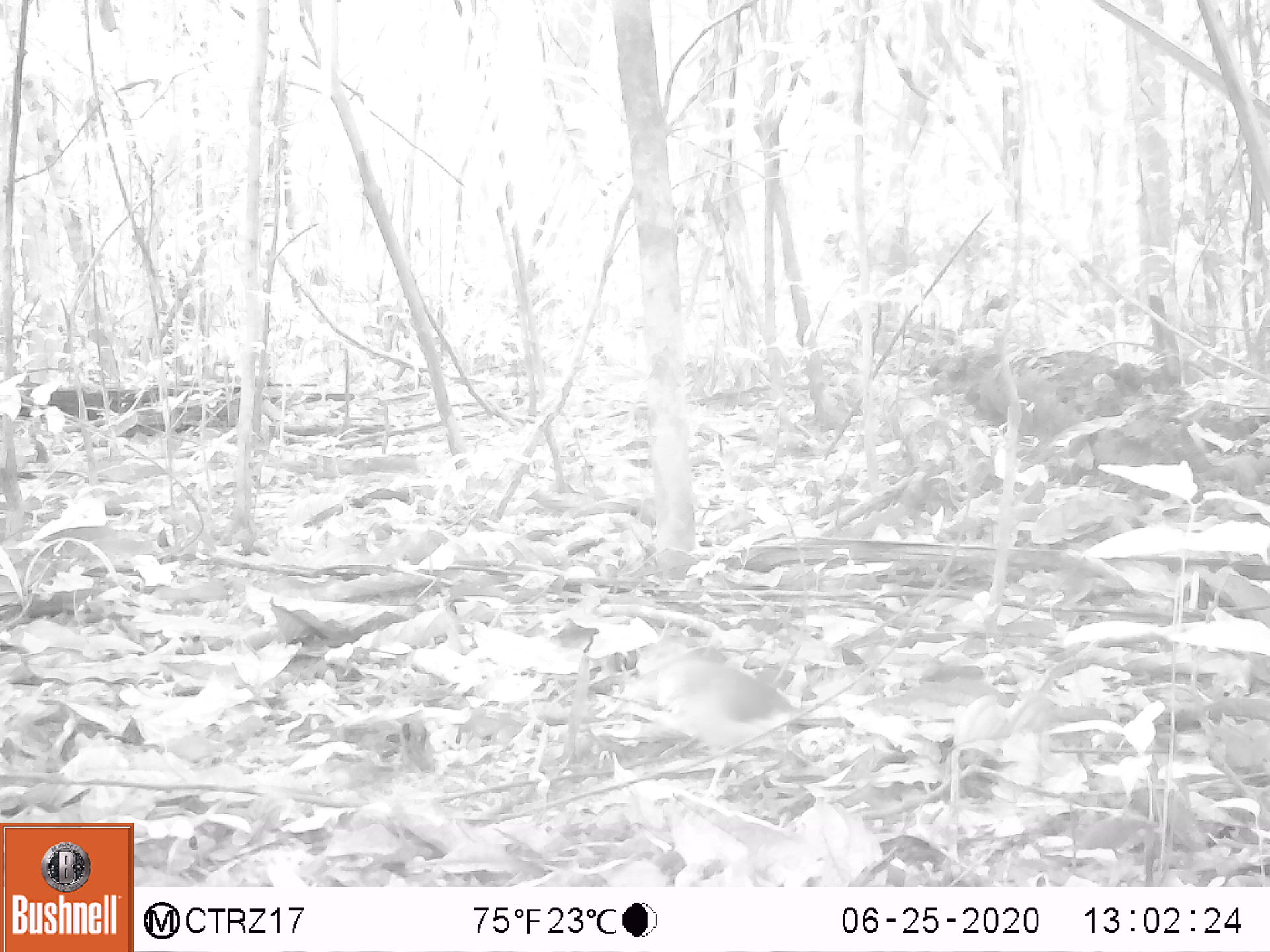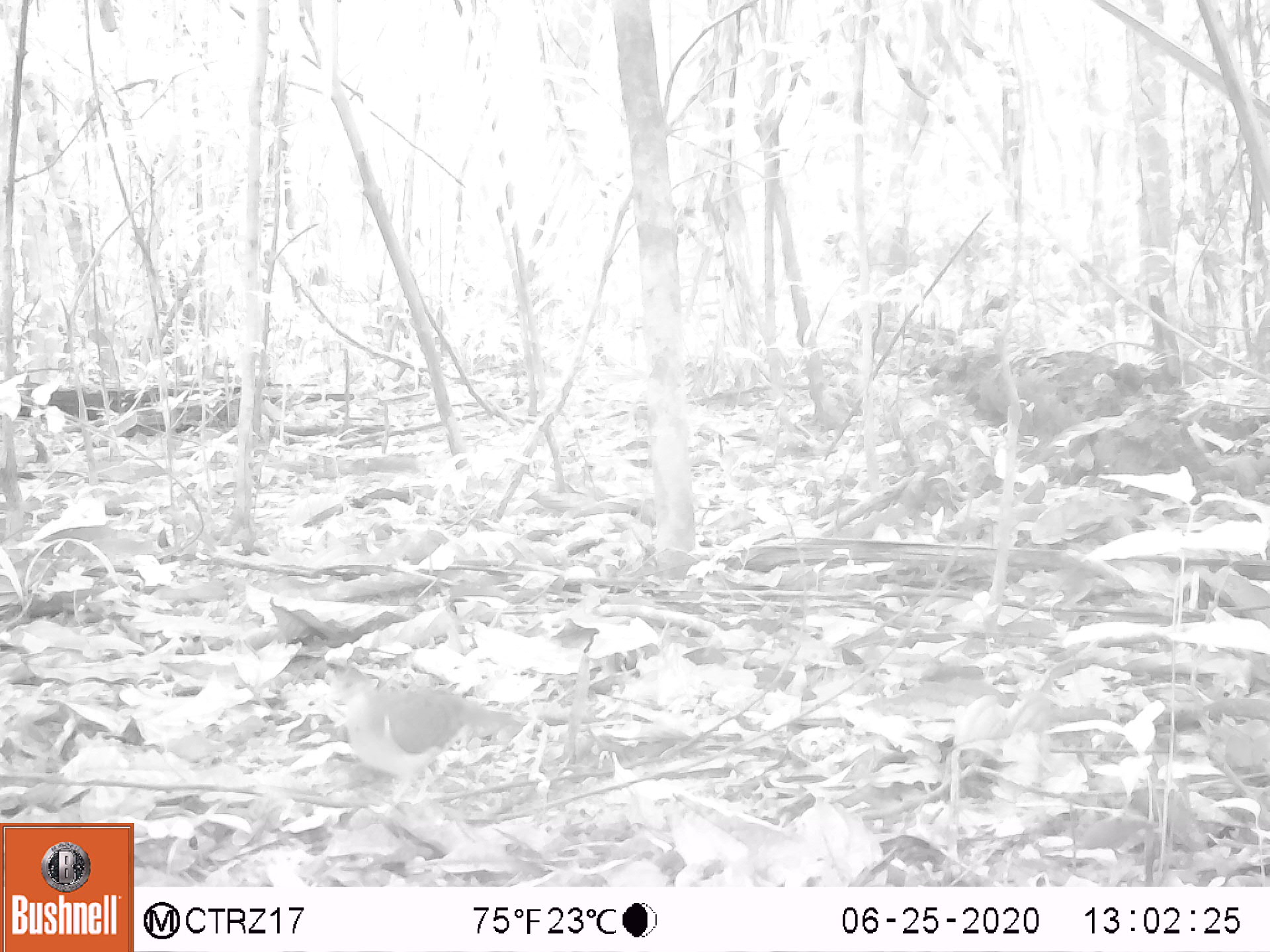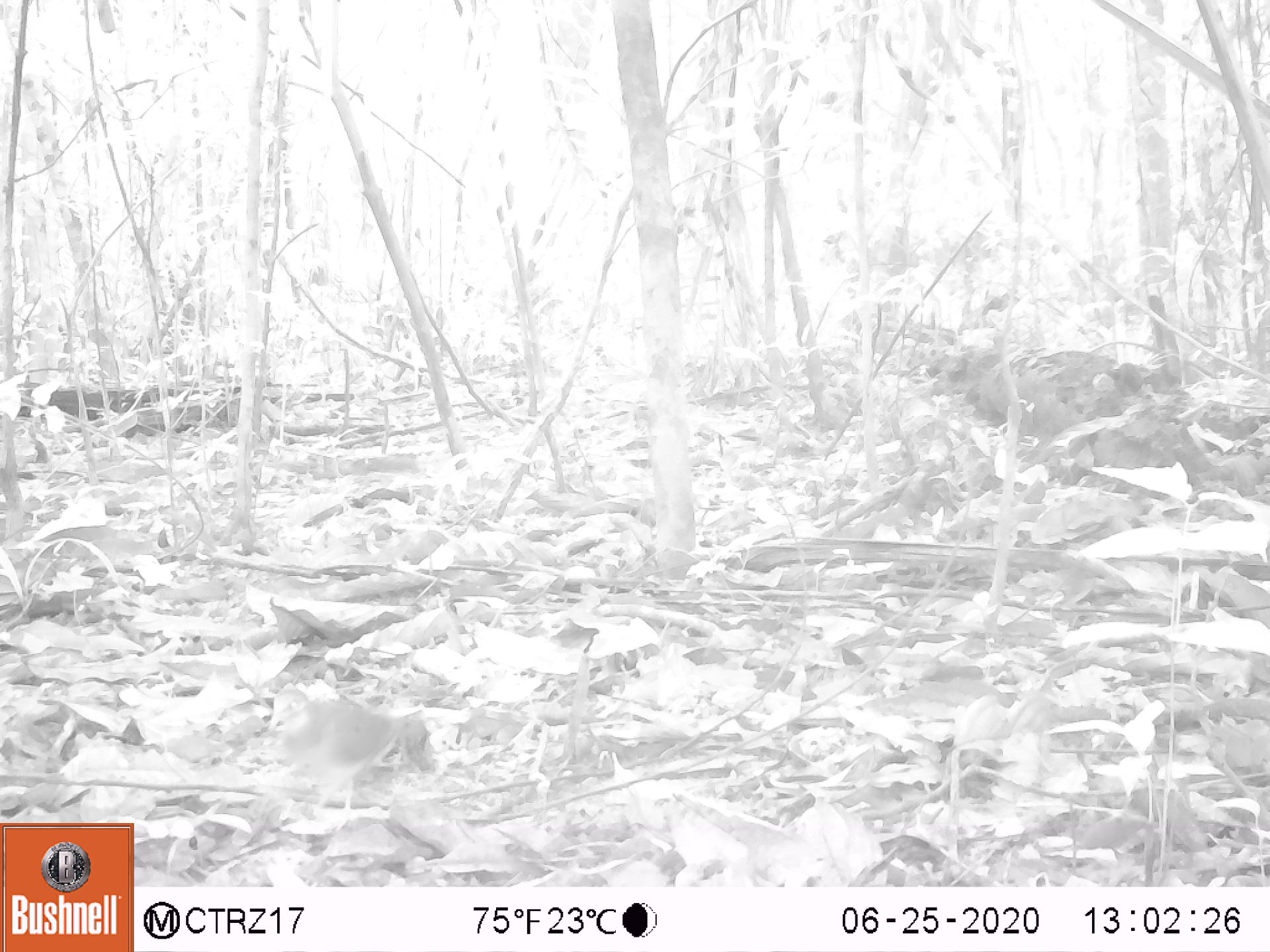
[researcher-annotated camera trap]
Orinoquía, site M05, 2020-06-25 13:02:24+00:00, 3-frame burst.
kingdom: Animalia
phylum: Chordata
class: Aves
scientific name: Aves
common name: bird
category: unknown bird